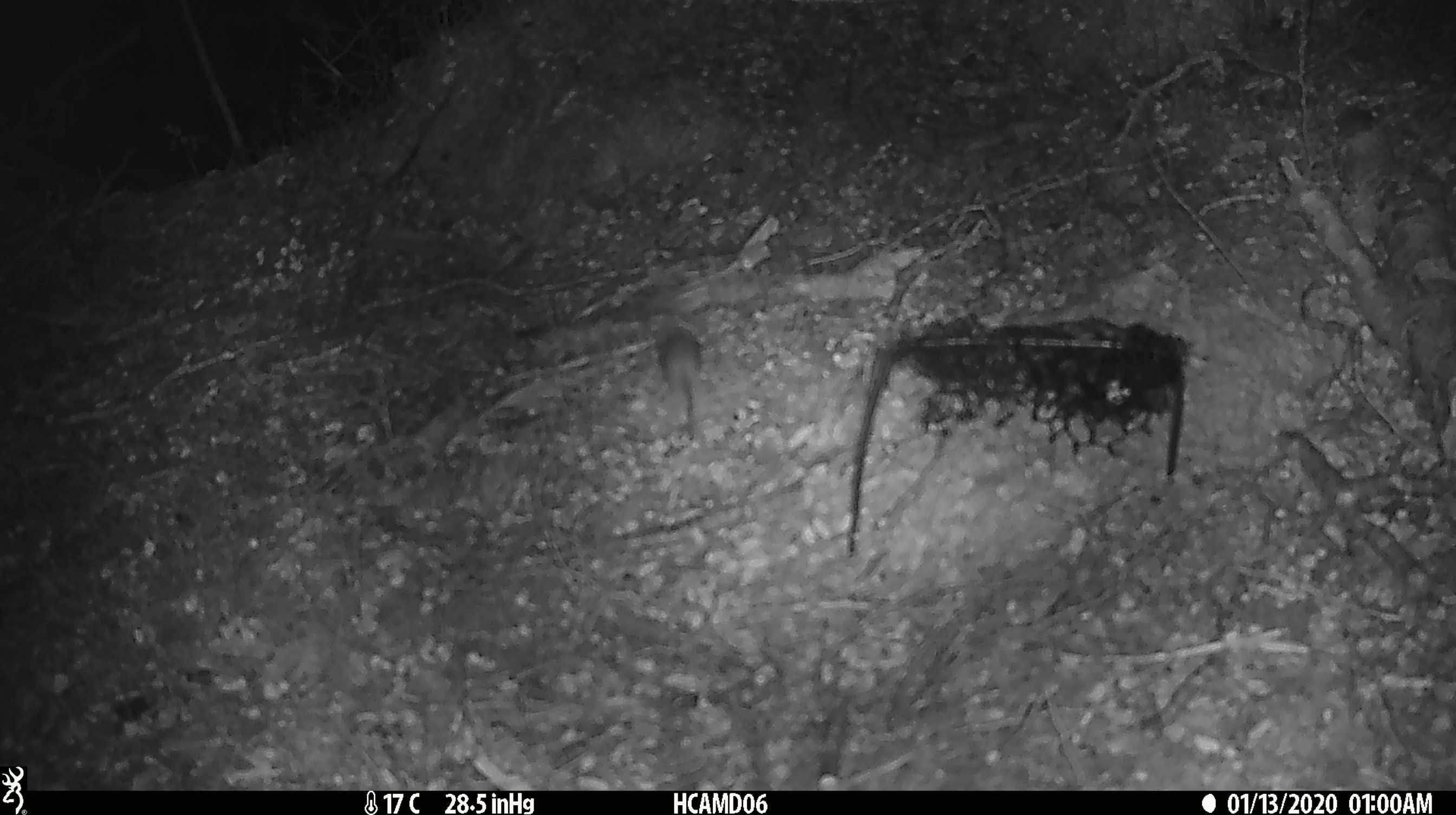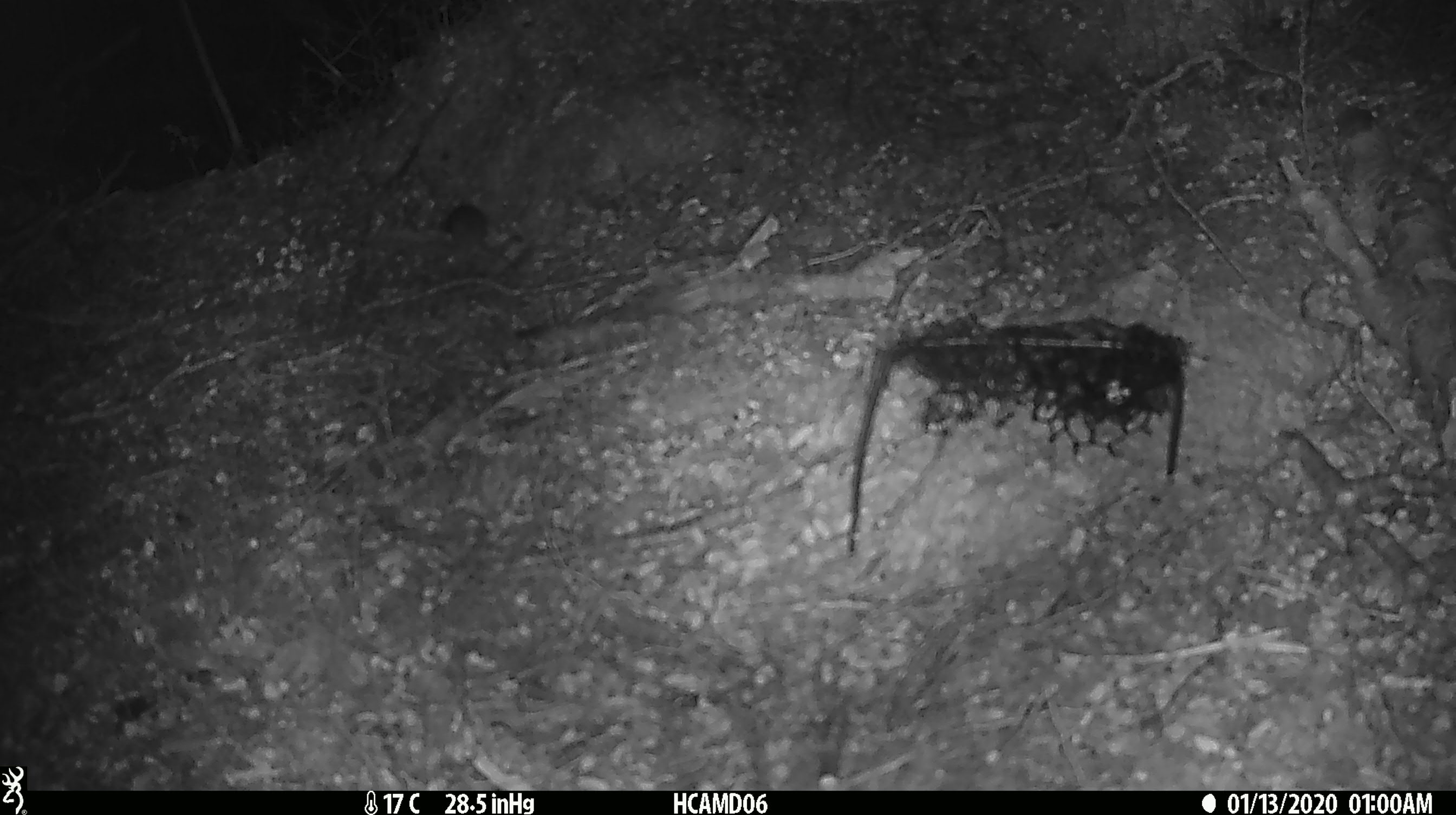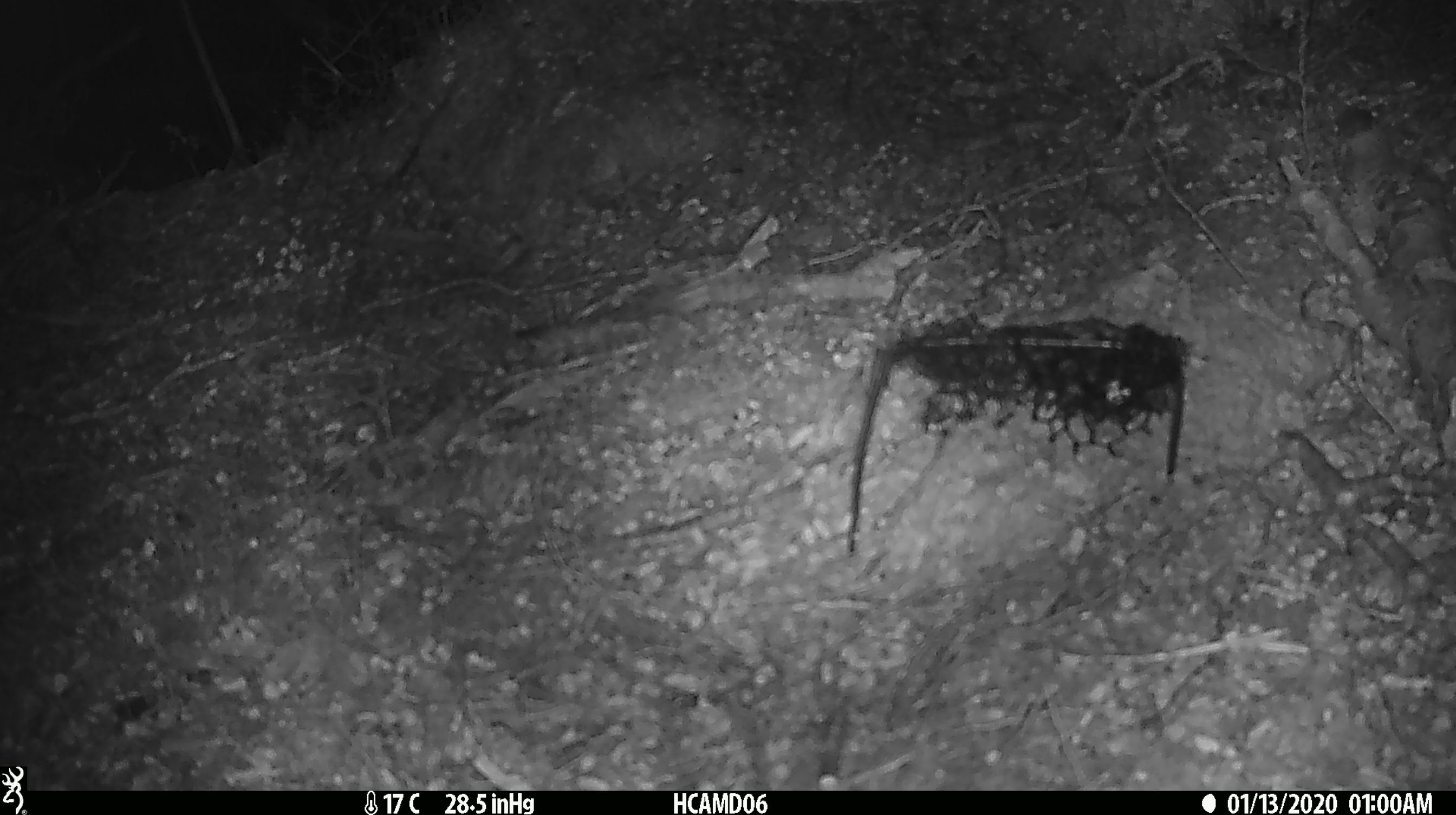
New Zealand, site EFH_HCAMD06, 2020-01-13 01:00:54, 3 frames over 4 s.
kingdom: Animalia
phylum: Chordata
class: Mammalia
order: Rodentia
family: Muridae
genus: Mus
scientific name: Mus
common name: mouse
Mouse (Mus).